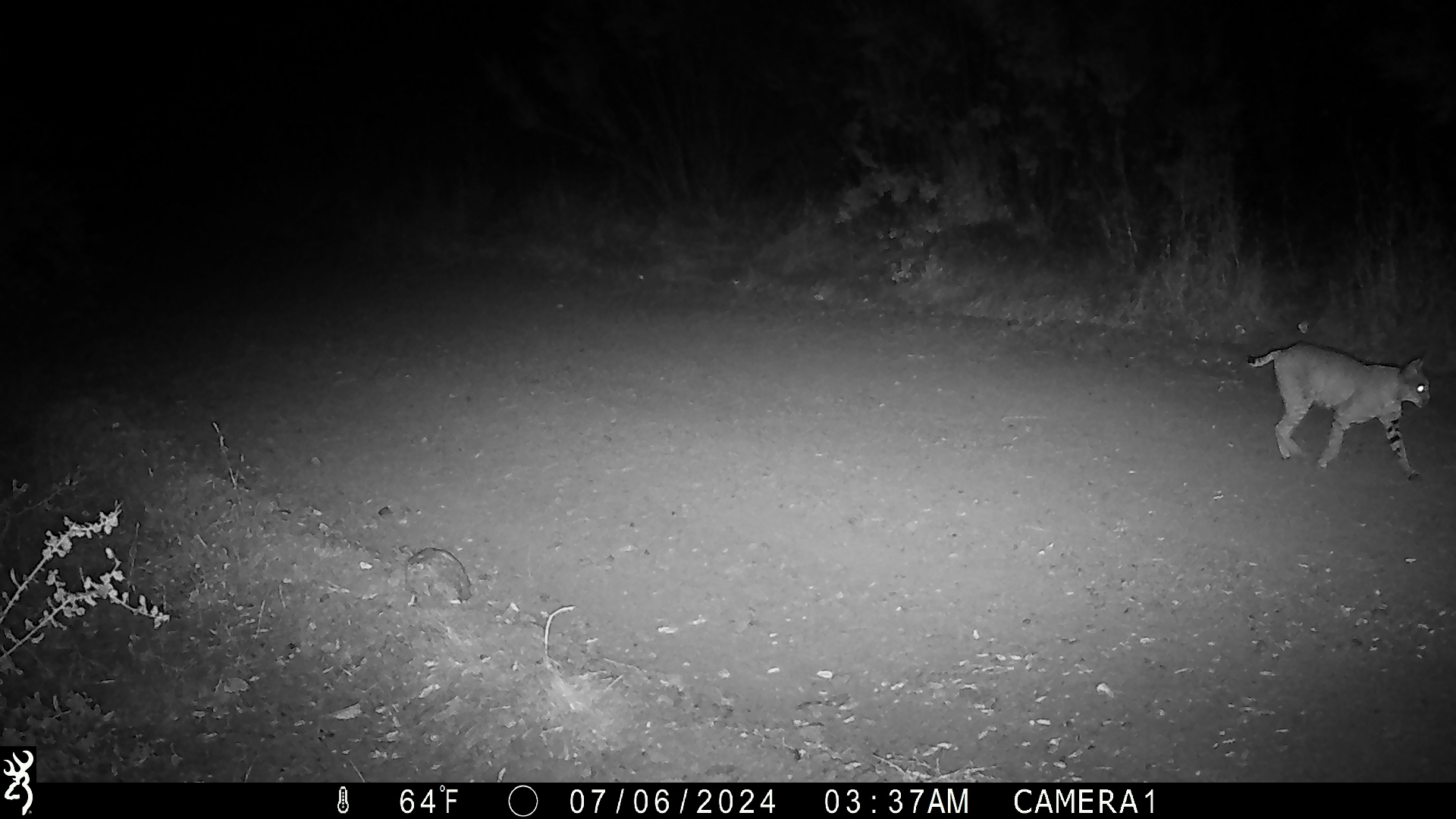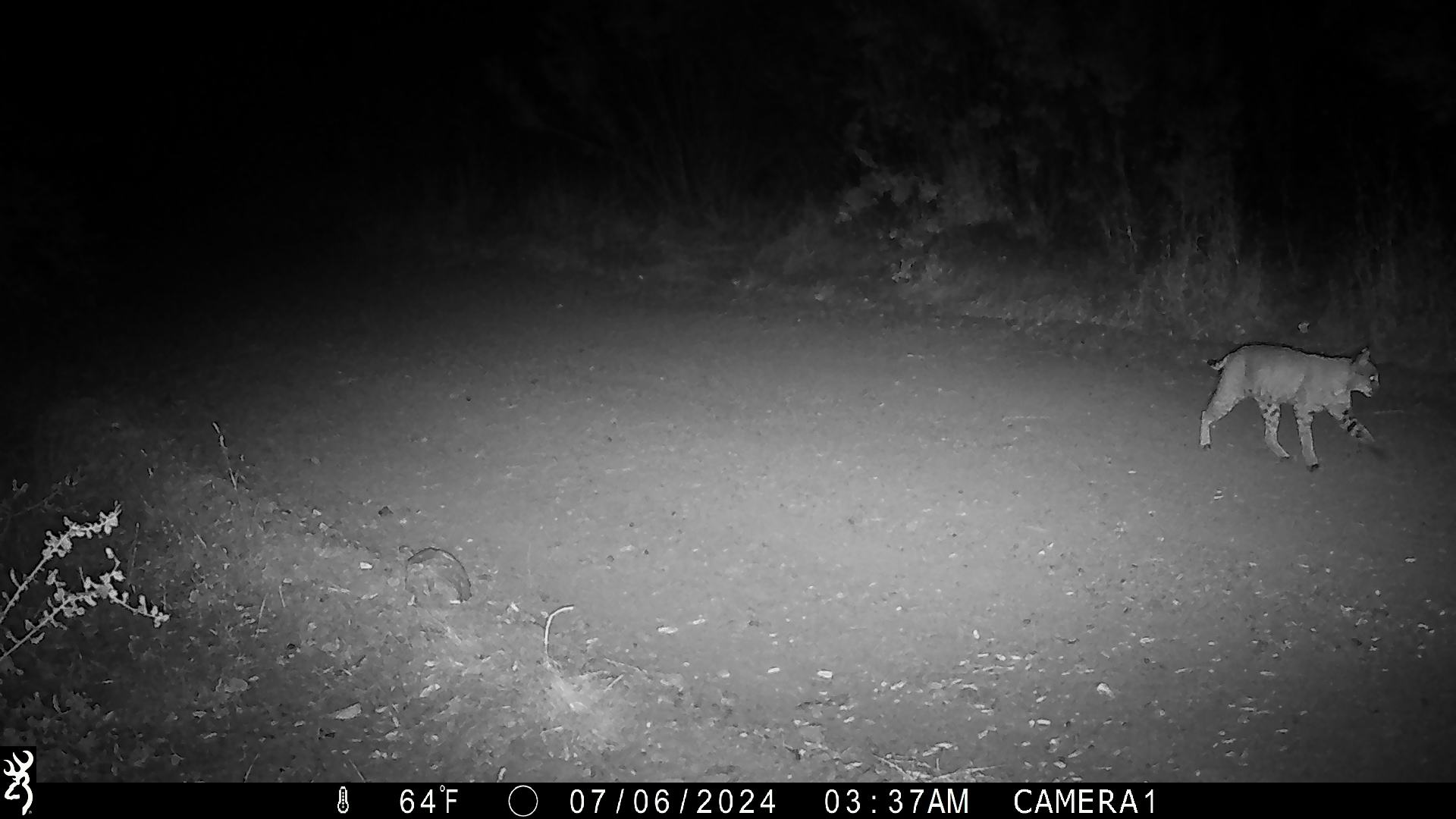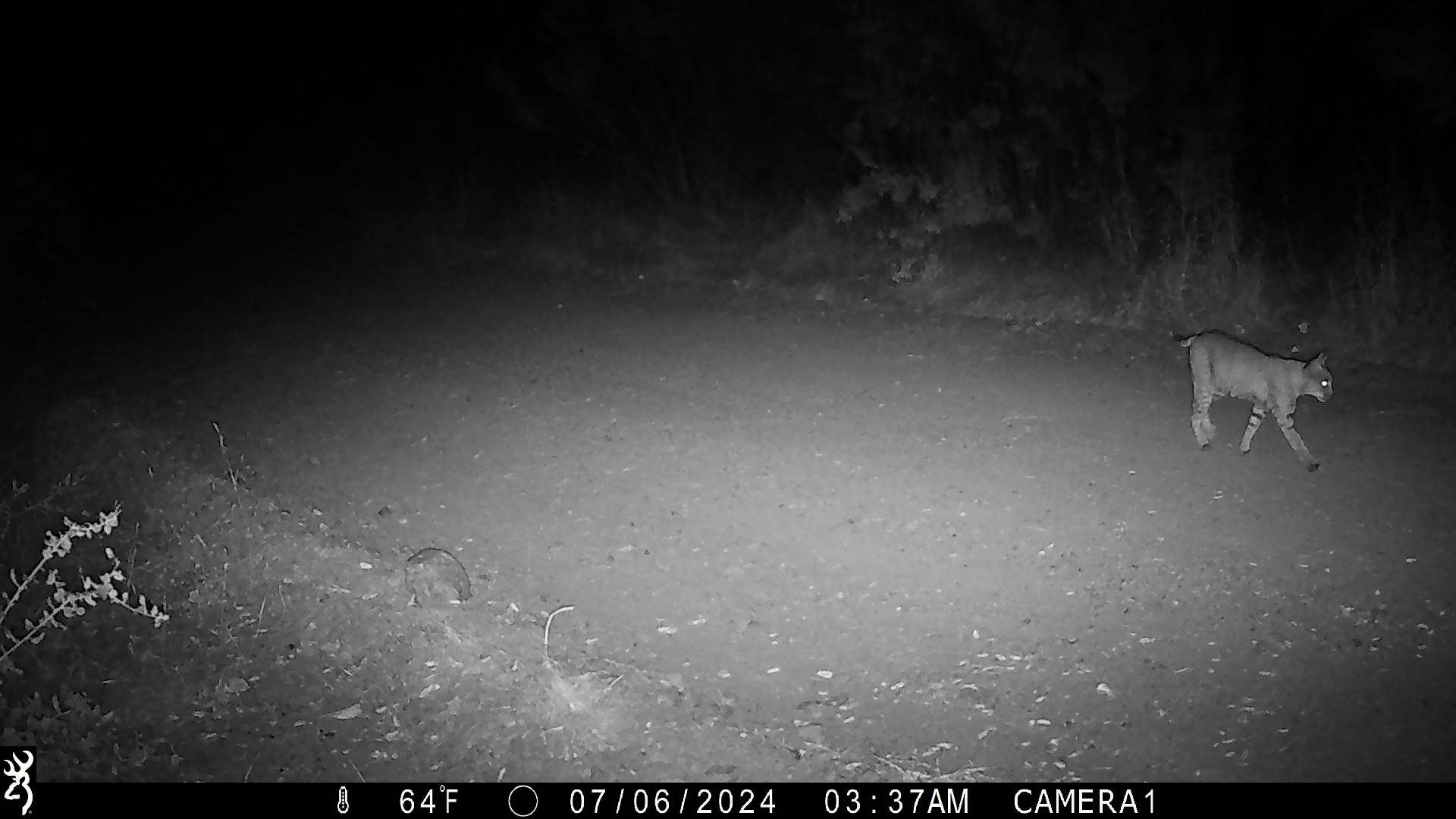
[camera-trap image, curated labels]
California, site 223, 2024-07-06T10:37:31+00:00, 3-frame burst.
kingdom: Animalia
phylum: Chordata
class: Mammalia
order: Carnivora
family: Felidae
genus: Lynx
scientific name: Lynx rufus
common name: bobcat